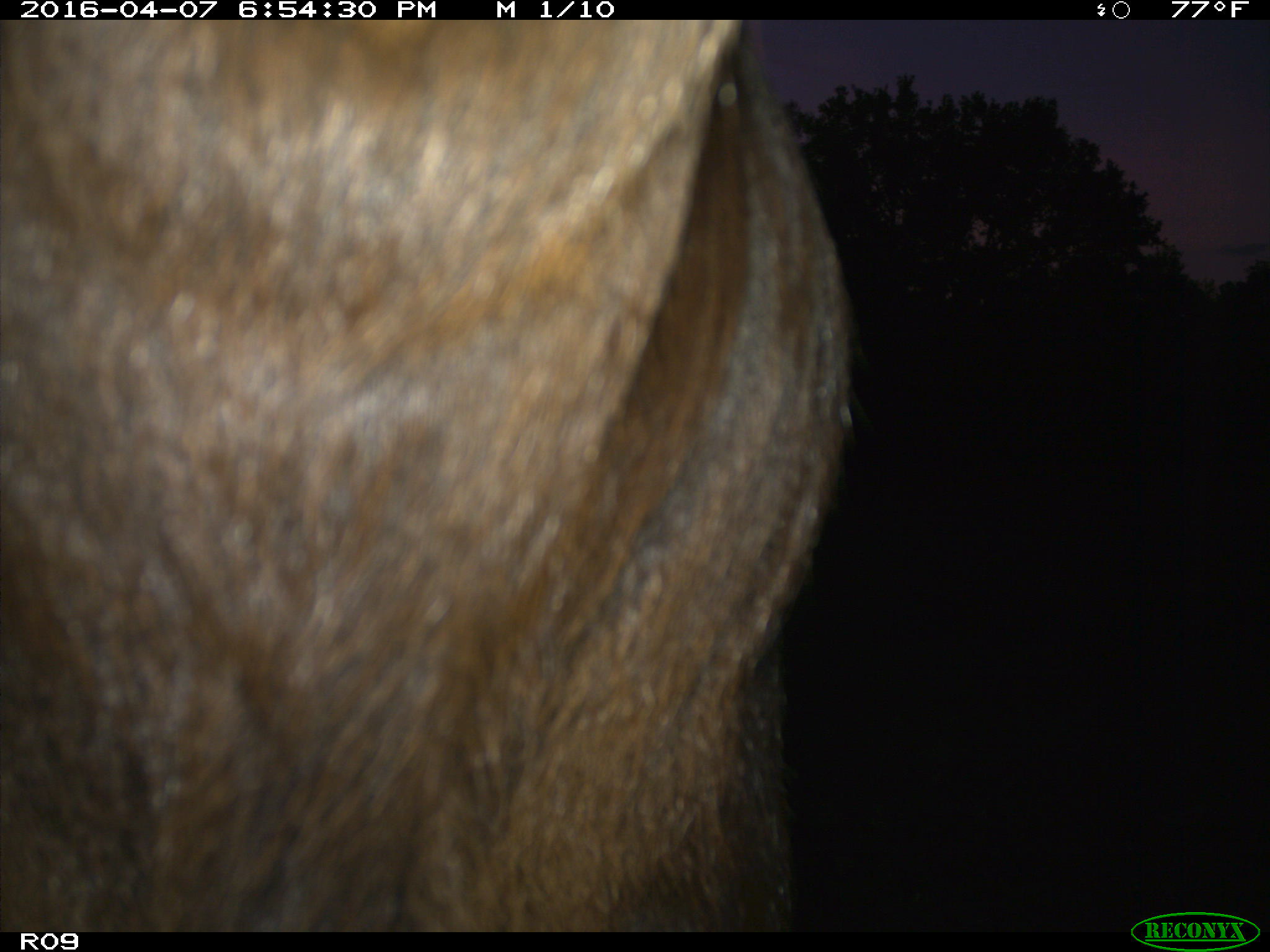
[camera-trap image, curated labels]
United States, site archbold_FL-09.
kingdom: Animalia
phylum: Chordata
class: Mammalia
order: Artiodactyla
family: Bovidae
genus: Bos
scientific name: Bos taurus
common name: domestic cow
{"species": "Bos taurus (domestic cow)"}